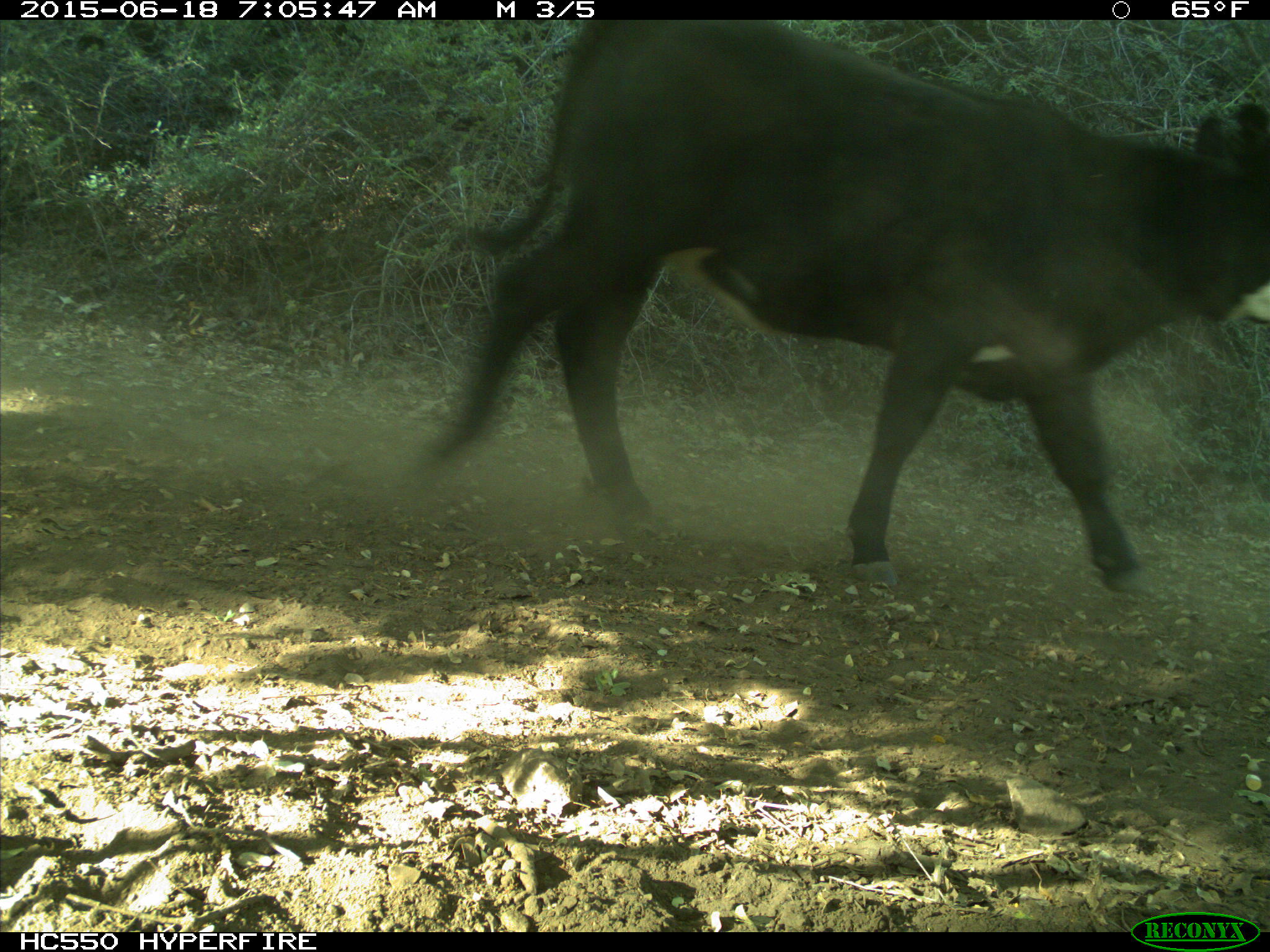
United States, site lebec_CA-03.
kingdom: Animalia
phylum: Chordata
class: Mammalia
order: Artiodactyla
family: Bovidae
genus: Bos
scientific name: Bos taurus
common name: domestic cow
Bos taurus (domestic cow).